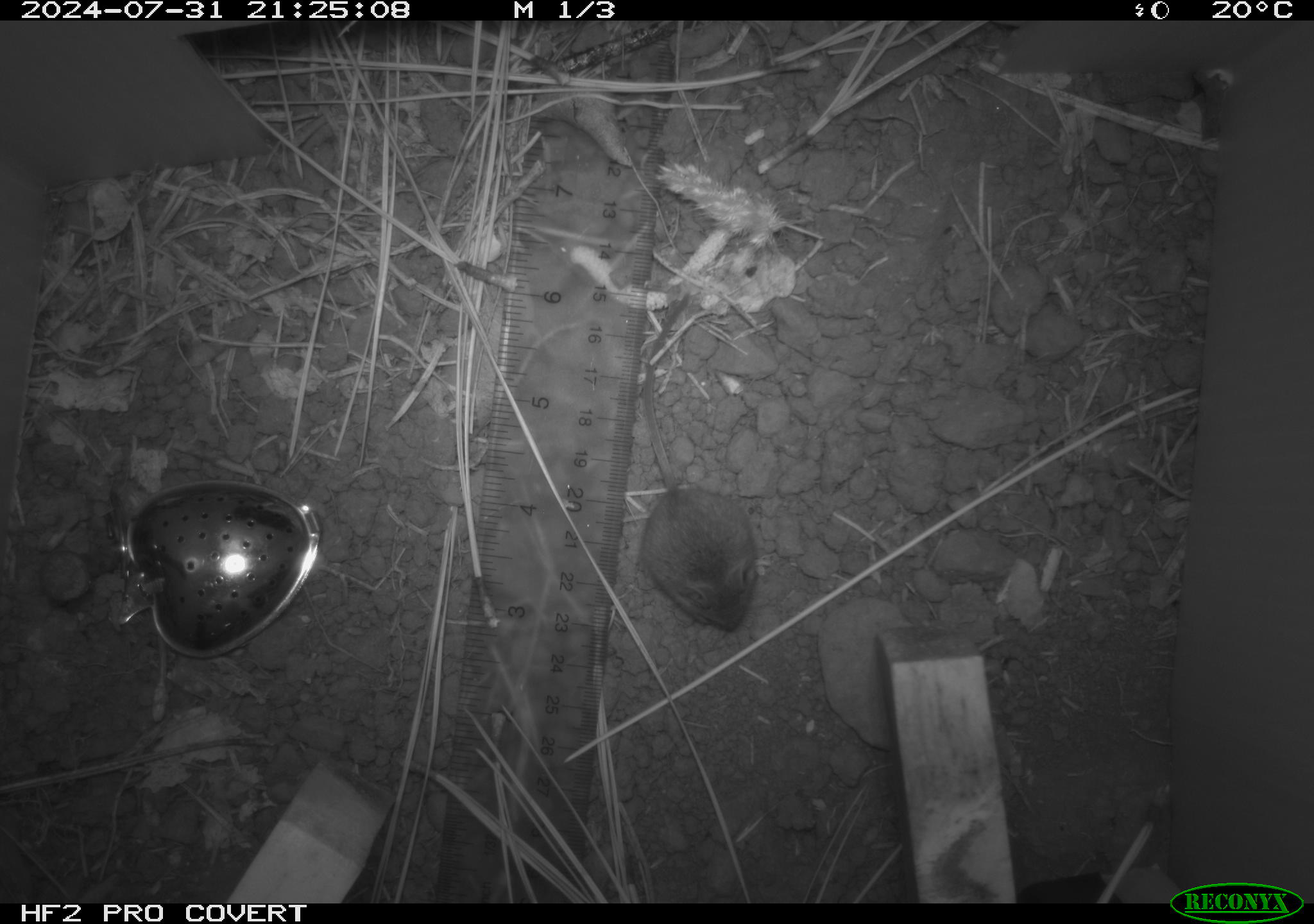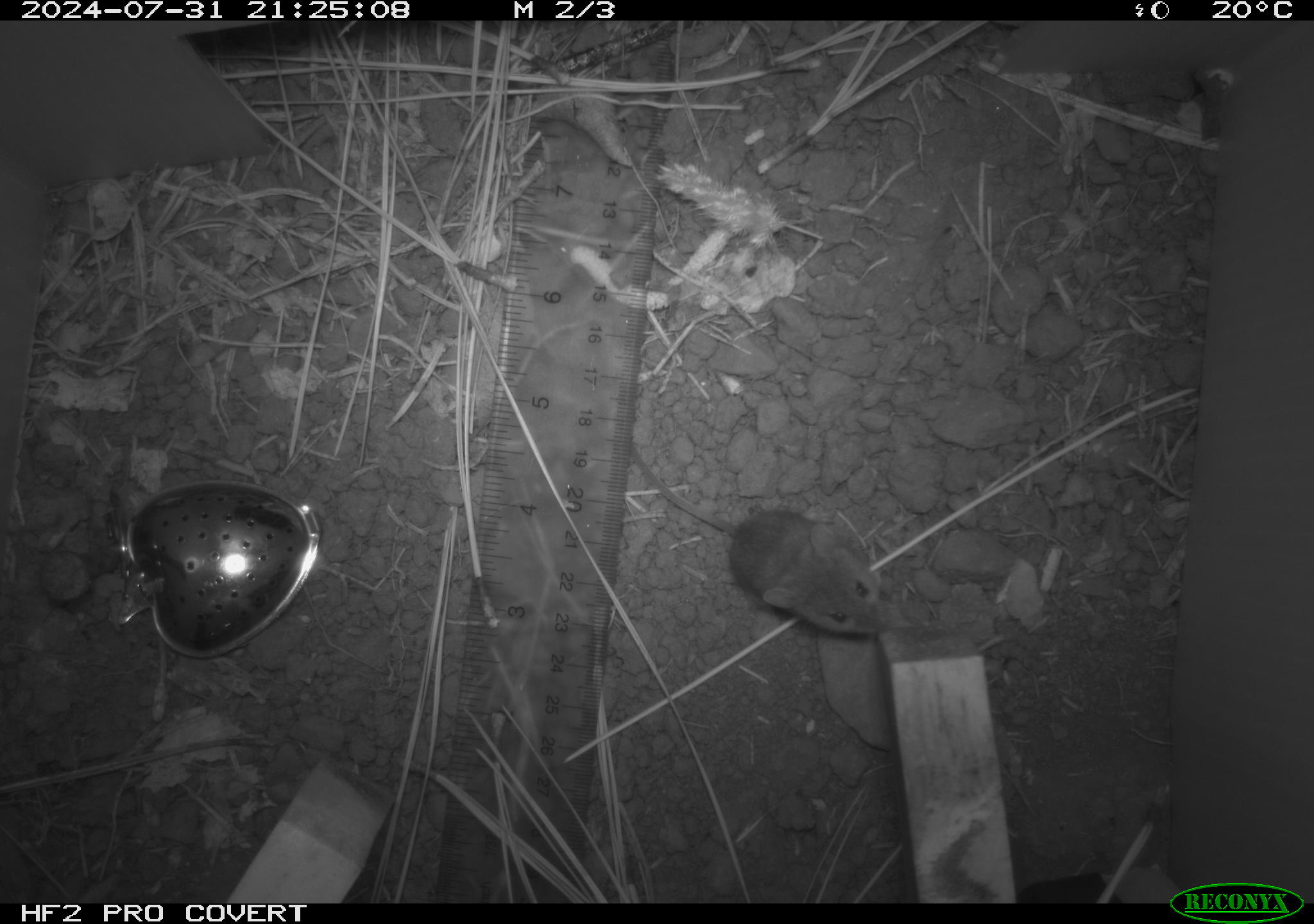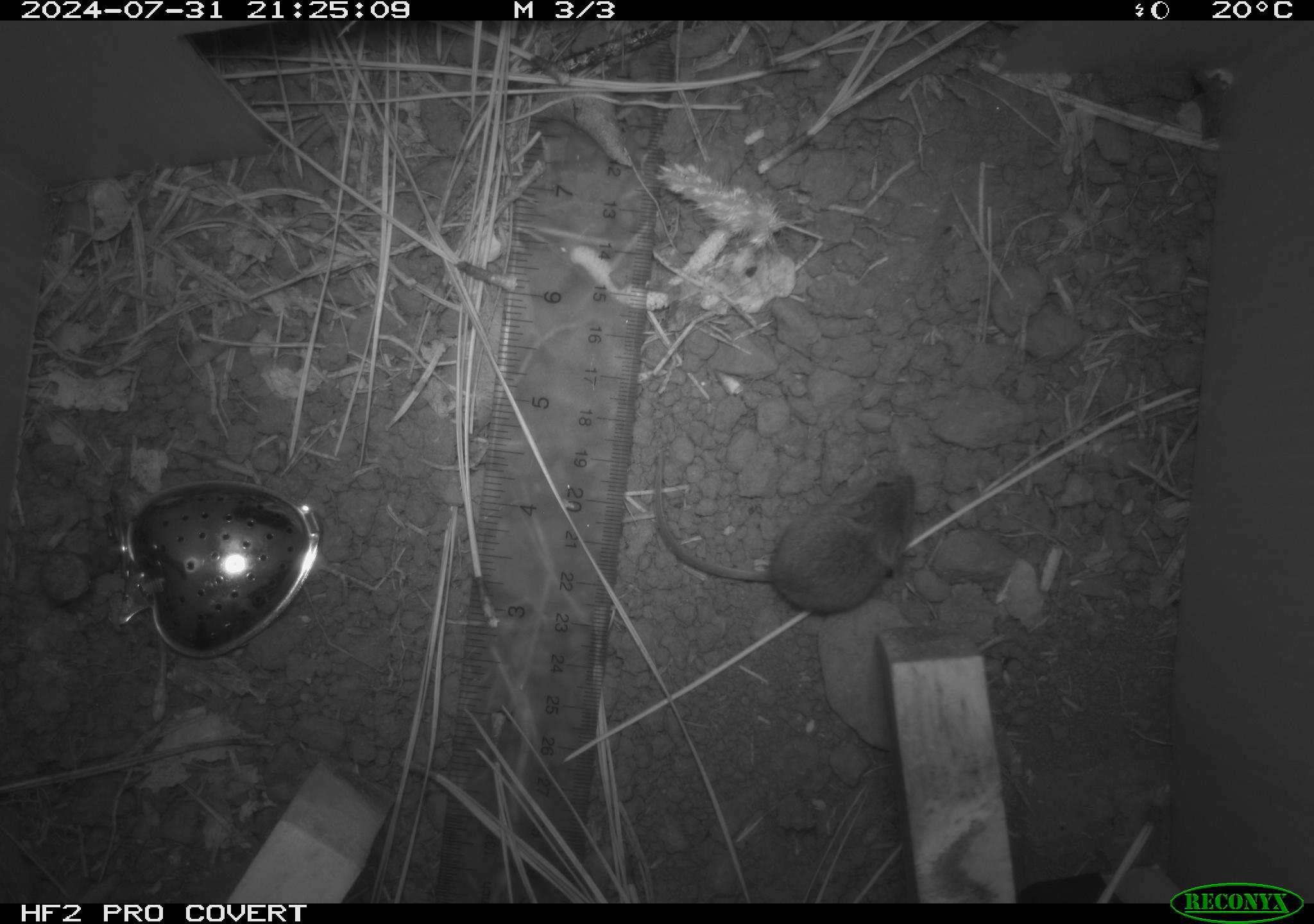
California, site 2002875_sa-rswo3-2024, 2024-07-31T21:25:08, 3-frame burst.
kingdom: Animalia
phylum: Chordata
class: Mammalia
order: Rodentia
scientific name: Rodentia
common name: mouse species